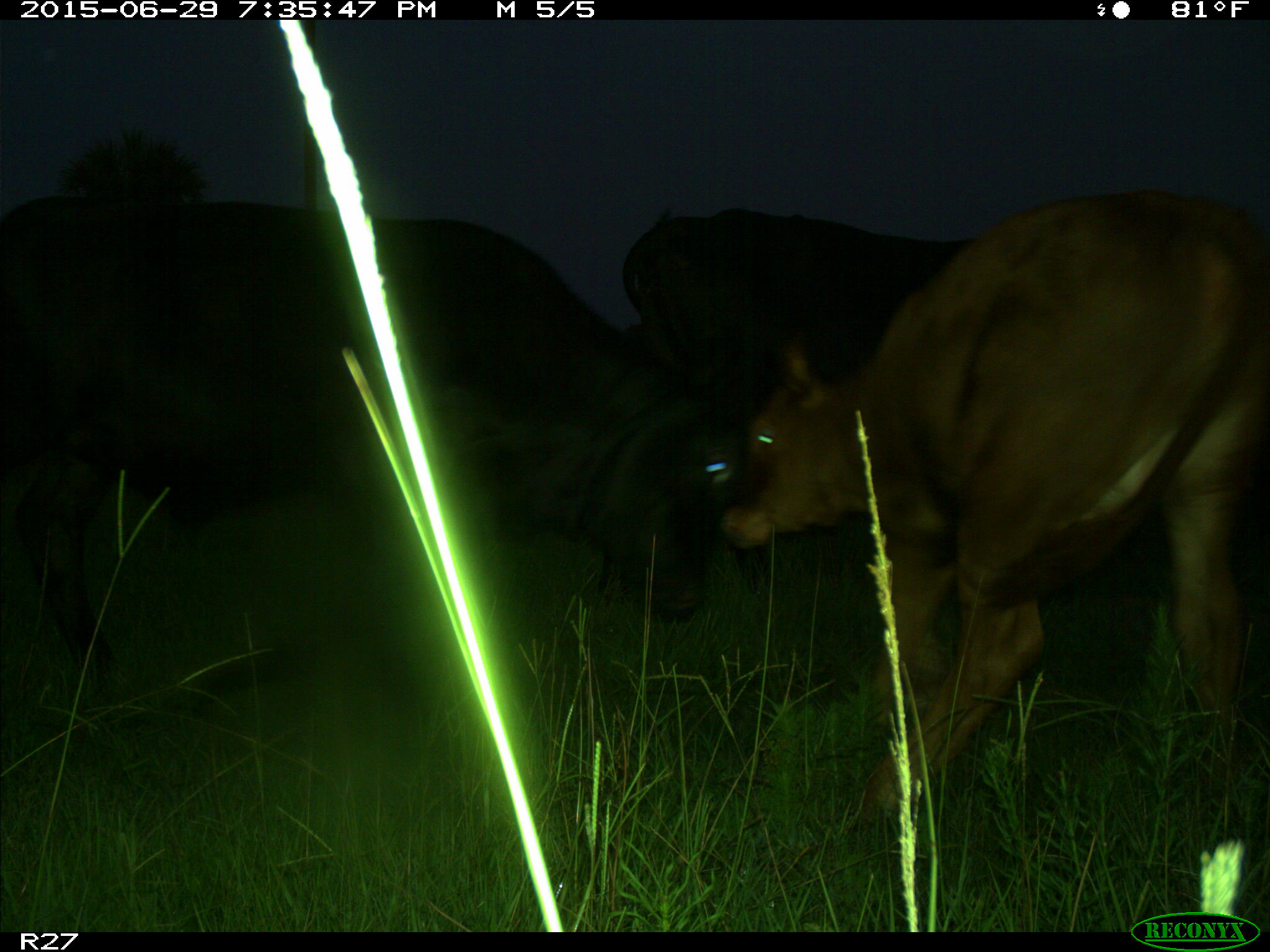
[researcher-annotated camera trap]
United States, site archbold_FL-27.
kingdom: Animalia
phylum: Chordata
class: Mammalia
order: Artiodactyla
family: Bovidae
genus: Bos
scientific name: Bos taurus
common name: domestic cow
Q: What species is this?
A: Bos taurus (domestic cow).